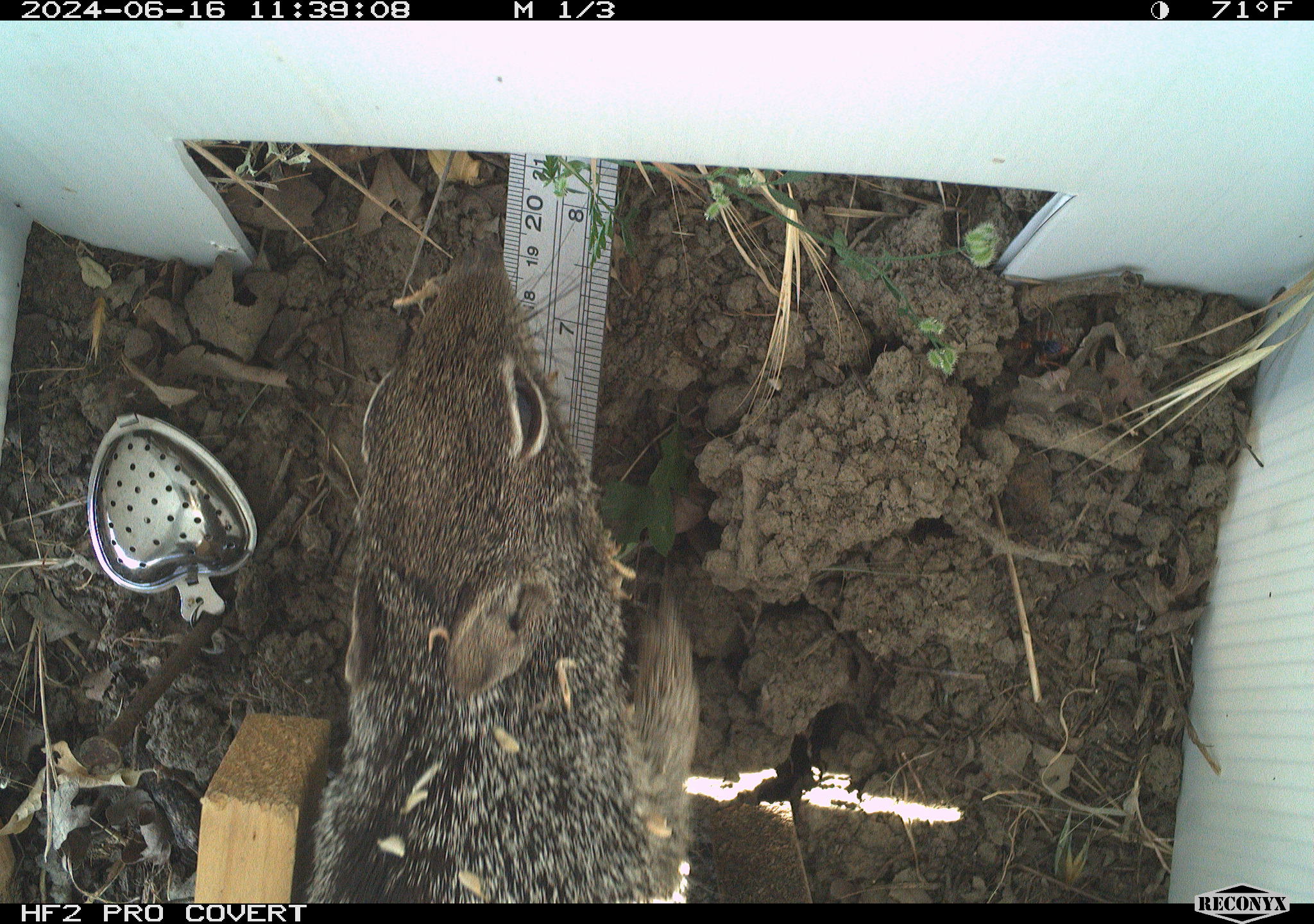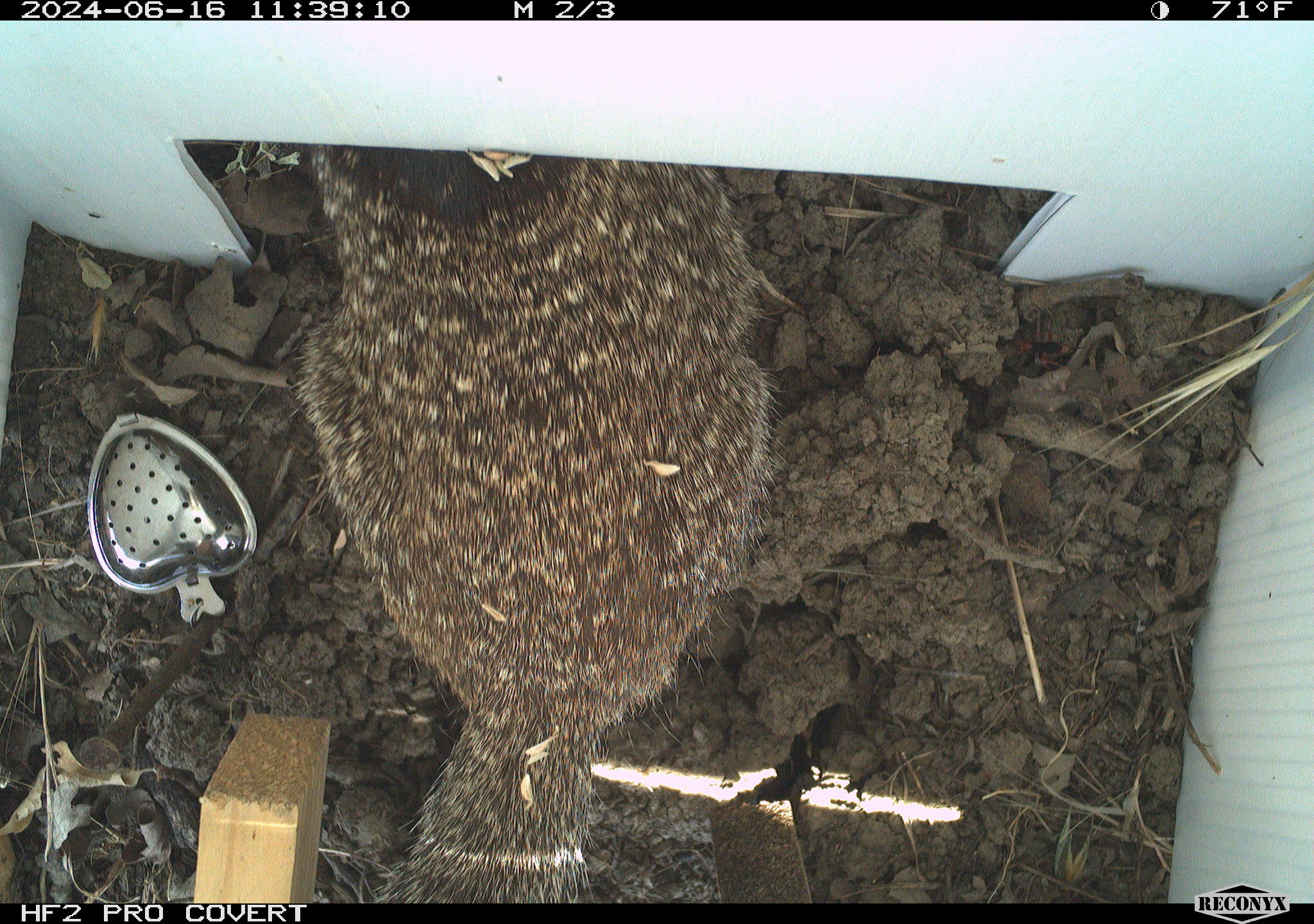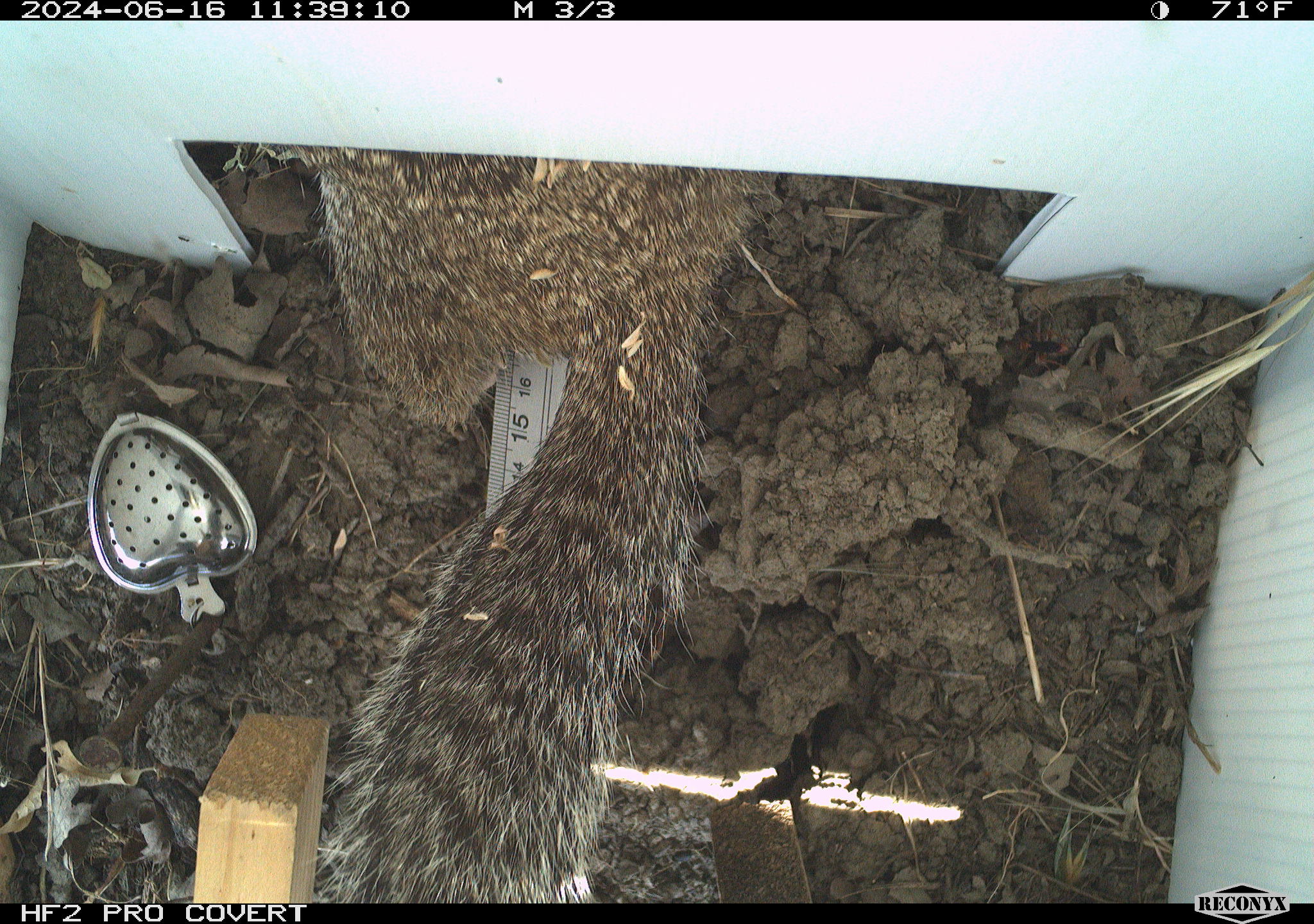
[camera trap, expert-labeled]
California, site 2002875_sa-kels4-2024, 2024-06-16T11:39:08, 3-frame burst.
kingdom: Animalia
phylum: Chordata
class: Mammalia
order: Rodentia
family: Sciuridae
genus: Otospermophilus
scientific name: Otospermophilus beecheyi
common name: california ground squirrel